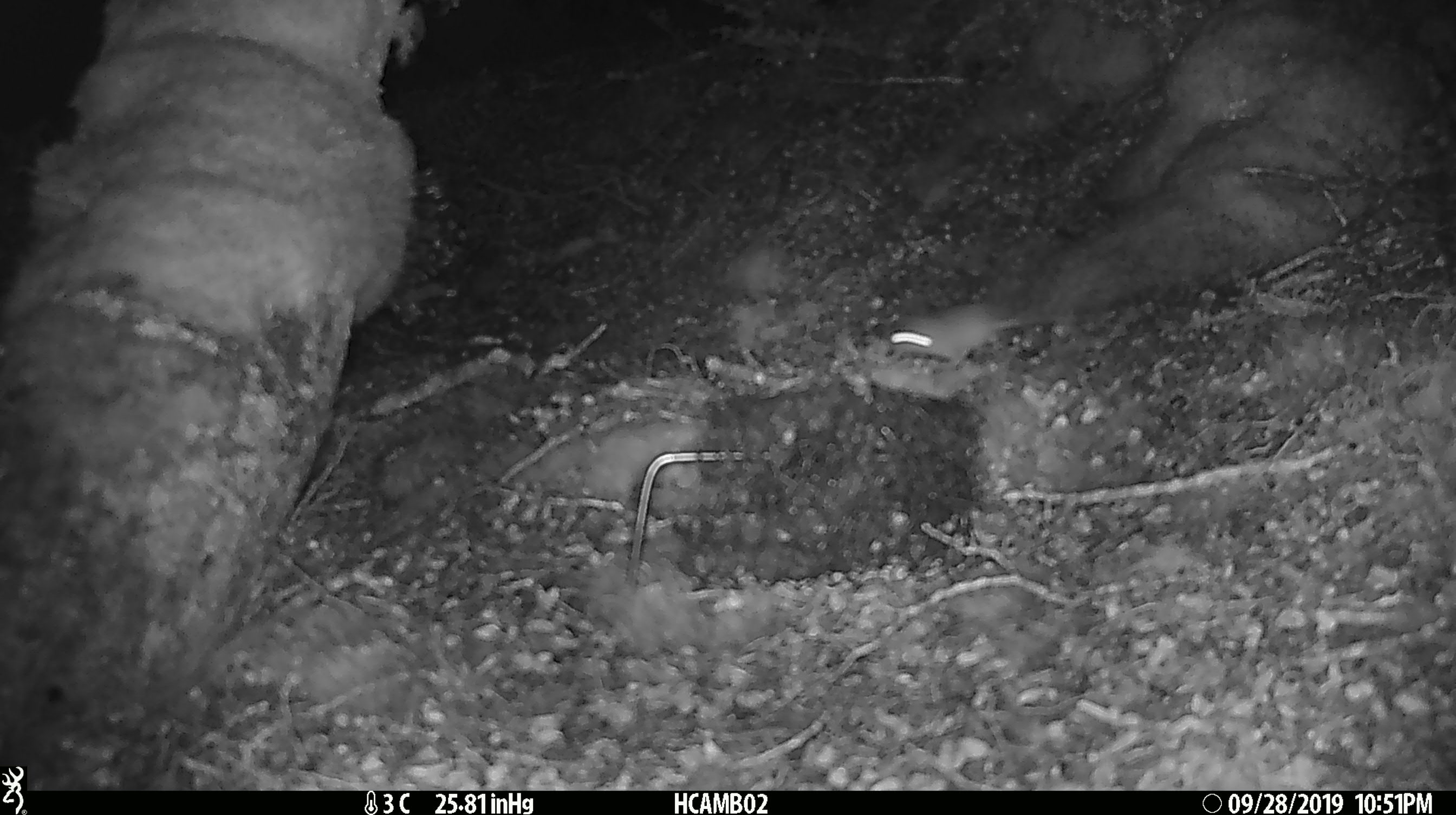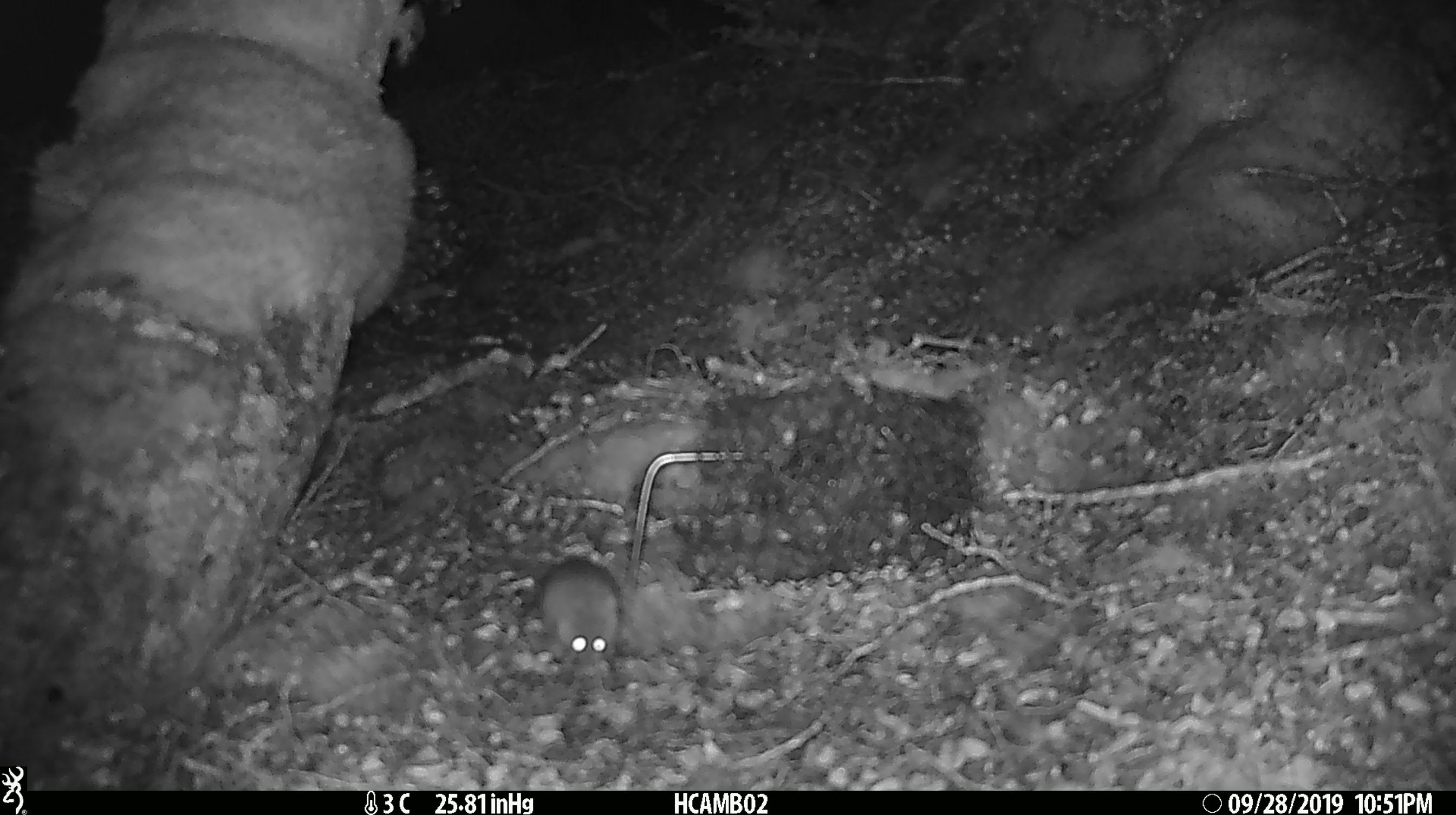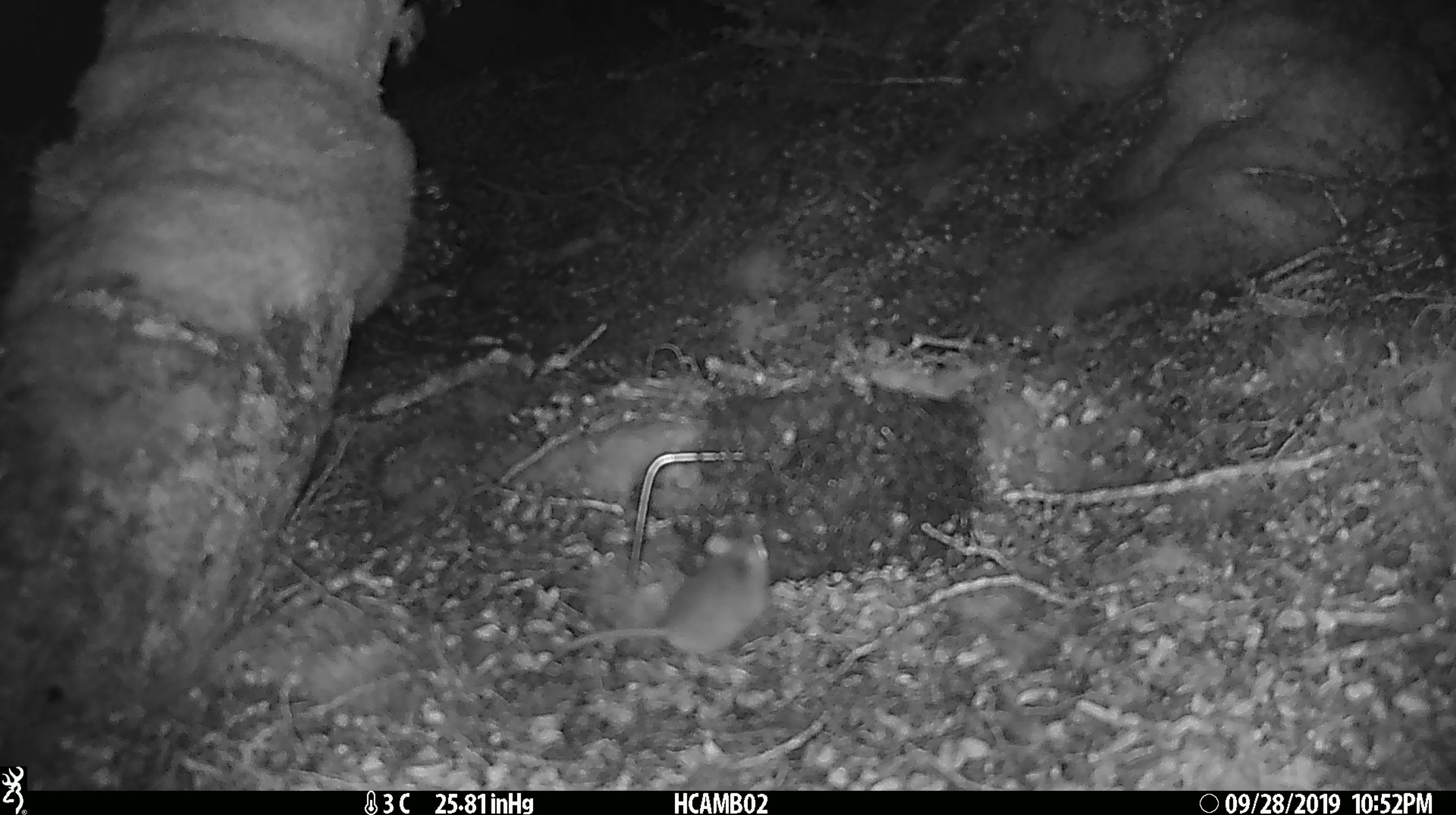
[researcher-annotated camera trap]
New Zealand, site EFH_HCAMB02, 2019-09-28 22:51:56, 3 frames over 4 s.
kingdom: Animalia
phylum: Chordata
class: Mammalia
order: Rodentia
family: Muridae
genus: Mus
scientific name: Mus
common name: mouse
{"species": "mouse (Mus)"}